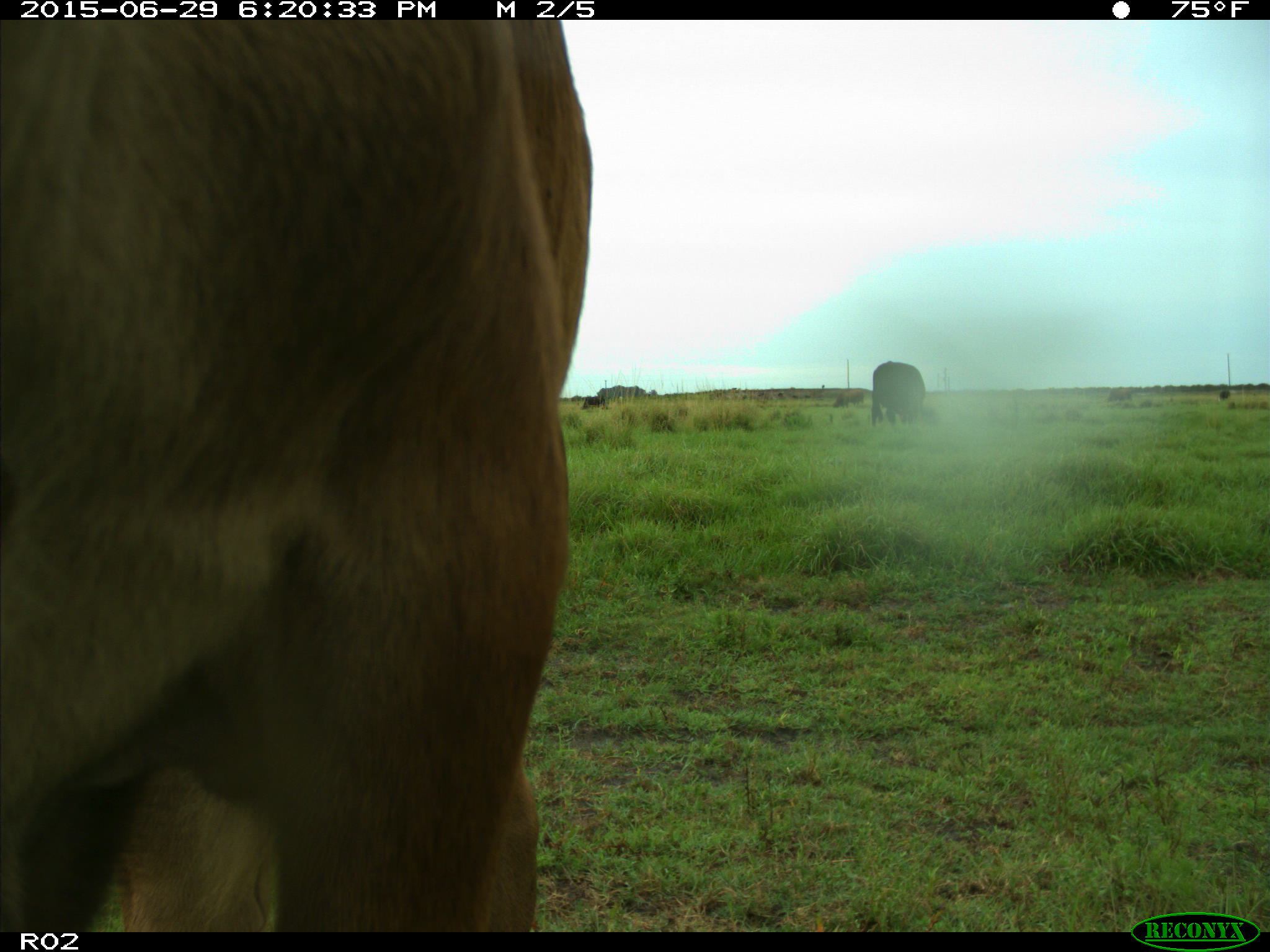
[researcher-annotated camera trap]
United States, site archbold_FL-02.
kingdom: Animalia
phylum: Chordata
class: Mammalia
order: Artiodactyla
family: Bovidae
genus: Bos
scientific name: Bos taurus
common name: domestic cow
Bos taurus (domestic cow).